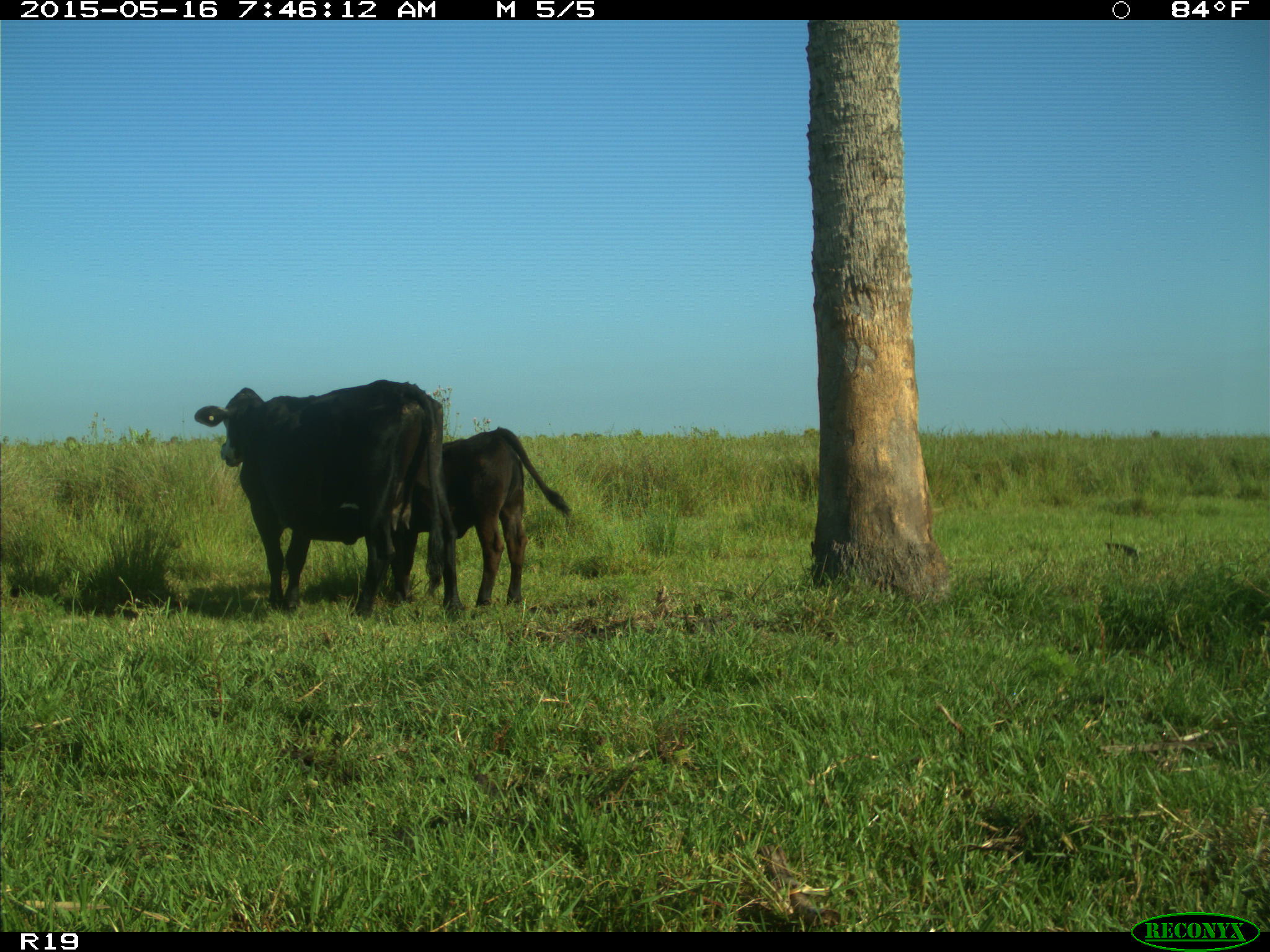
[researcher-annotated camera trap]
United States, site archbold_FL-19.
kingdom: Animalia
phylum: Chordata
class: Mammalia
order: Artiodactyla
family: Bovidae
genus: Bos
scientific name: Bos taurus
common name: domestic cow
Bos taurus (domestic cow).